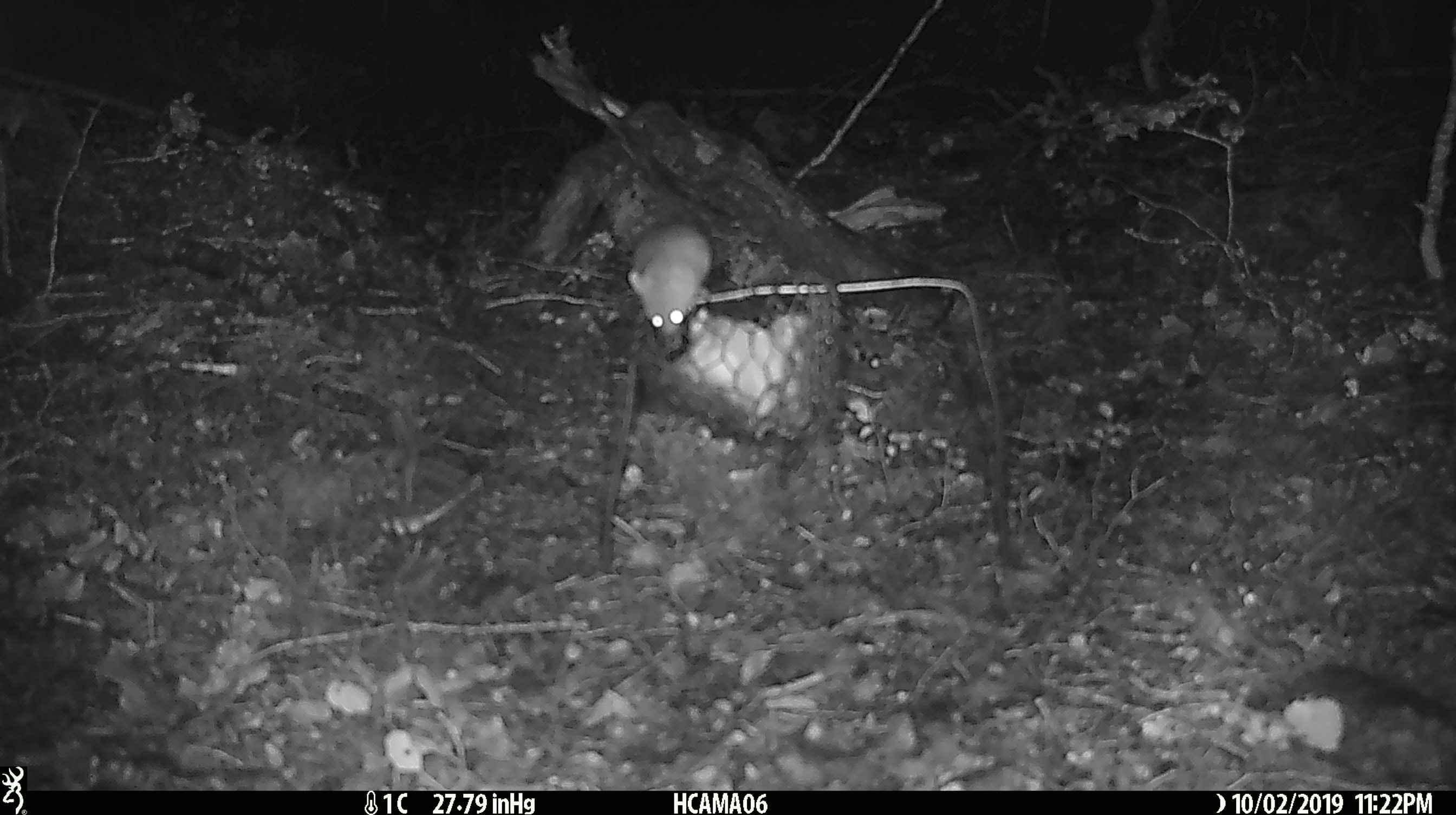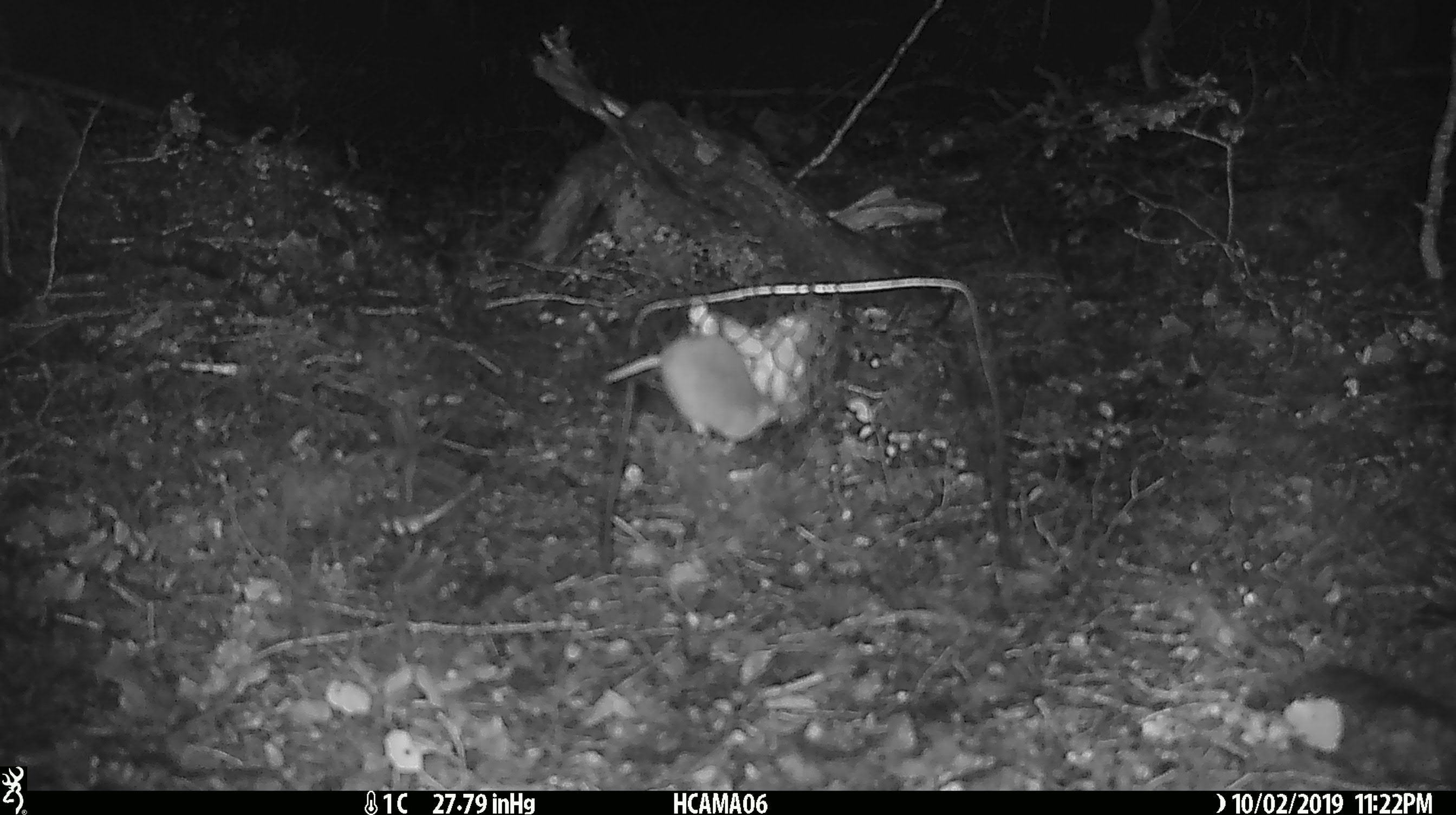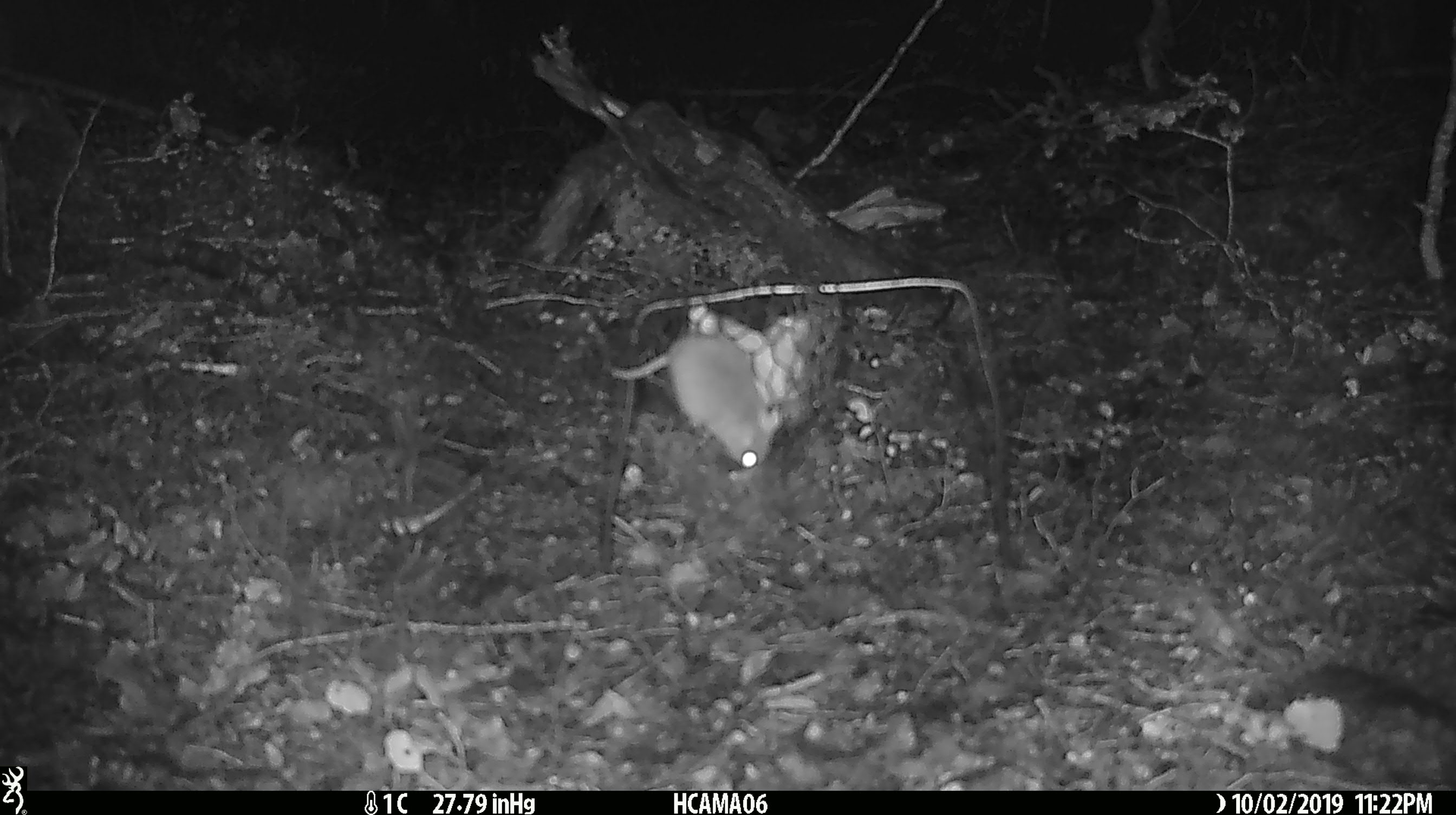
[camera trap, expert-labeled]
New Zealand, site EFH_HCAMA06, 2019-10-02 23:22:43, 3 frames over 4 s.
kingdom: Animalia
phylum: Chordata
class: Mammalia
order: Rodentia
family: Muridae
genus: Mus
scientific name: Mus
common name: mouse